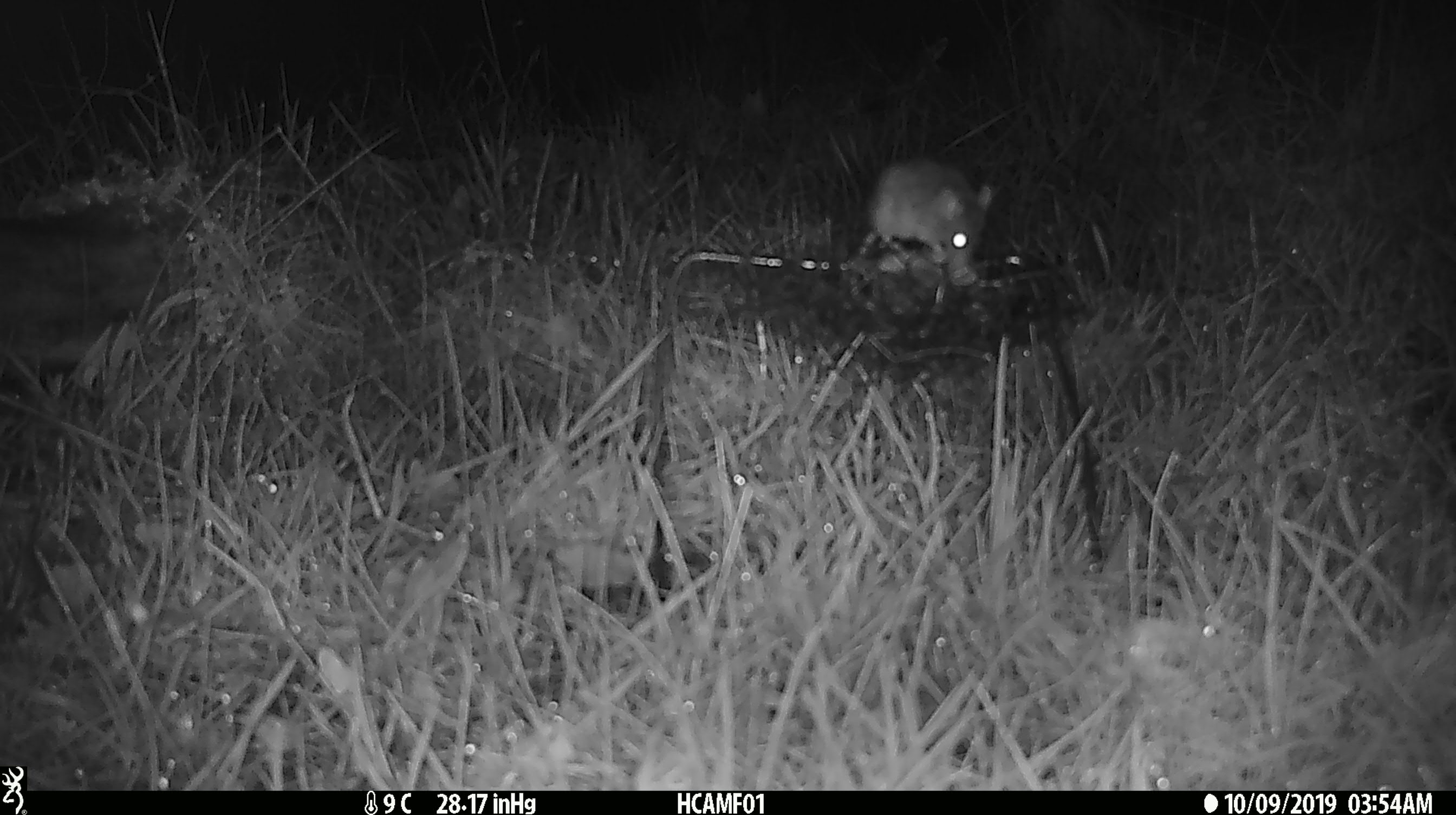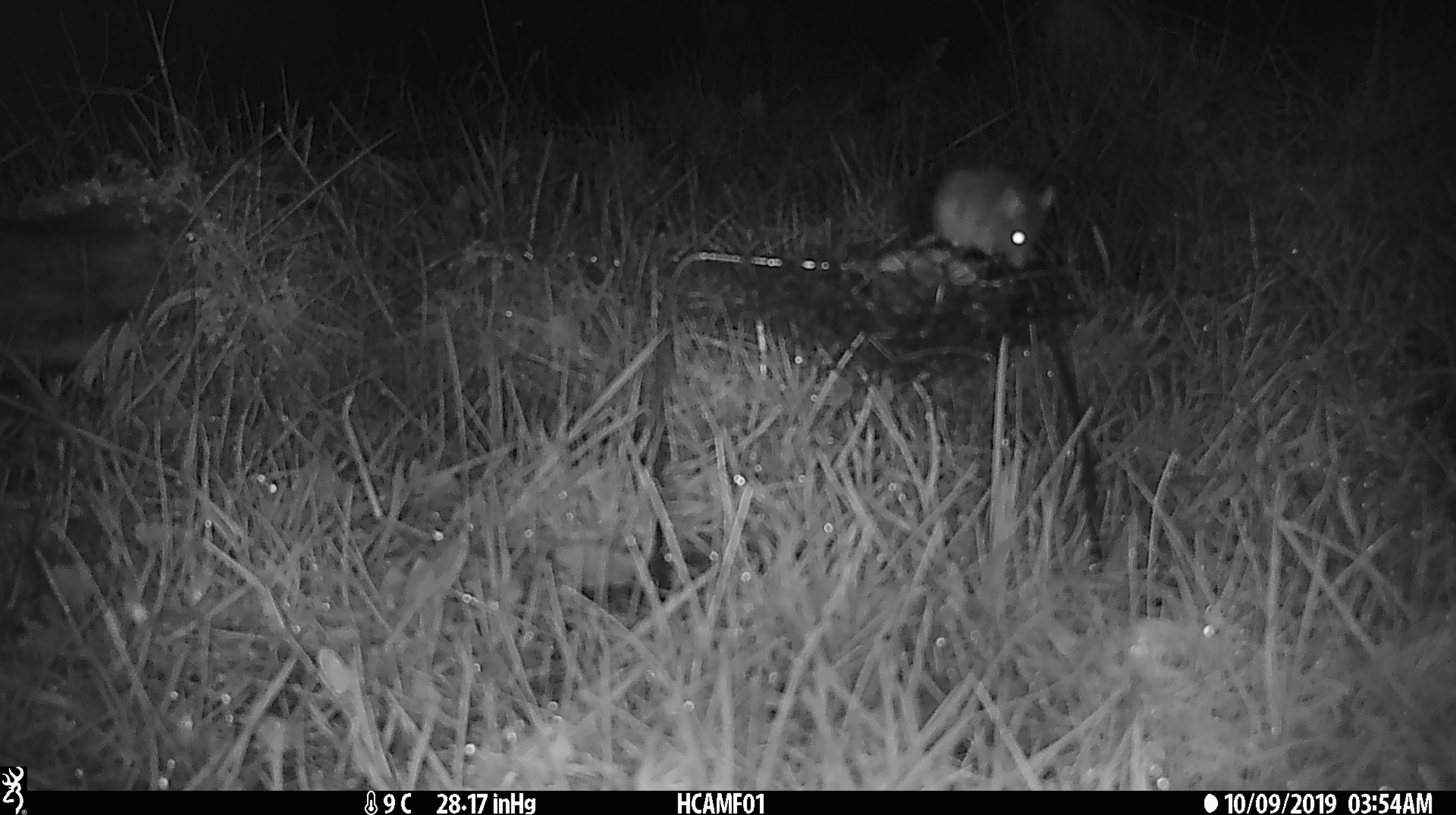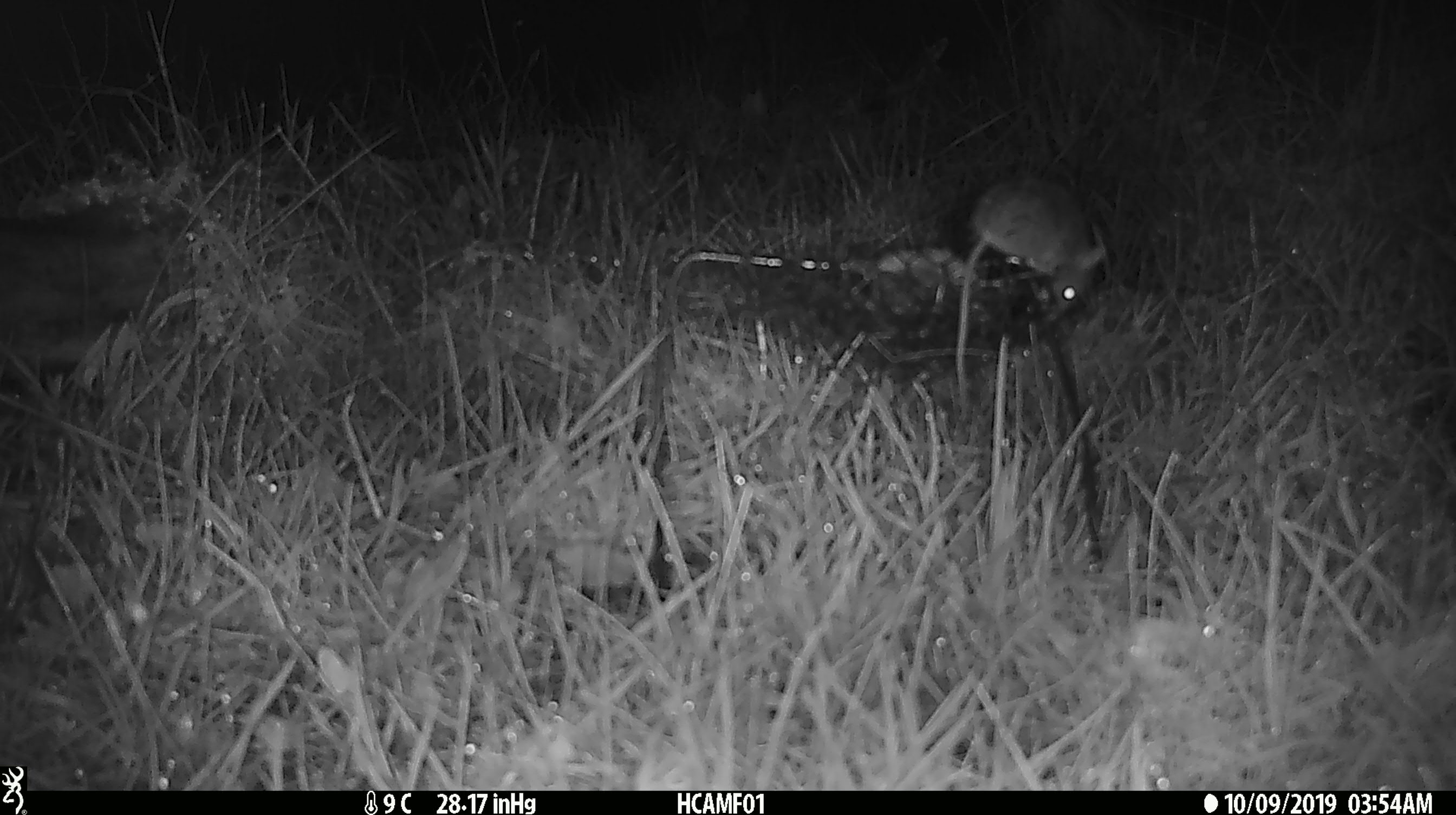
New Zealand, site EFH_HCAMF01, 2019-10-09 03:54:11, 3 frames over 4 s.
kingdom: Animalia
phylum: Chordata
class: Mammalia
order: Rodentia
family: Muridae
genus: Mus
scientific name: Mus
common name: mouse